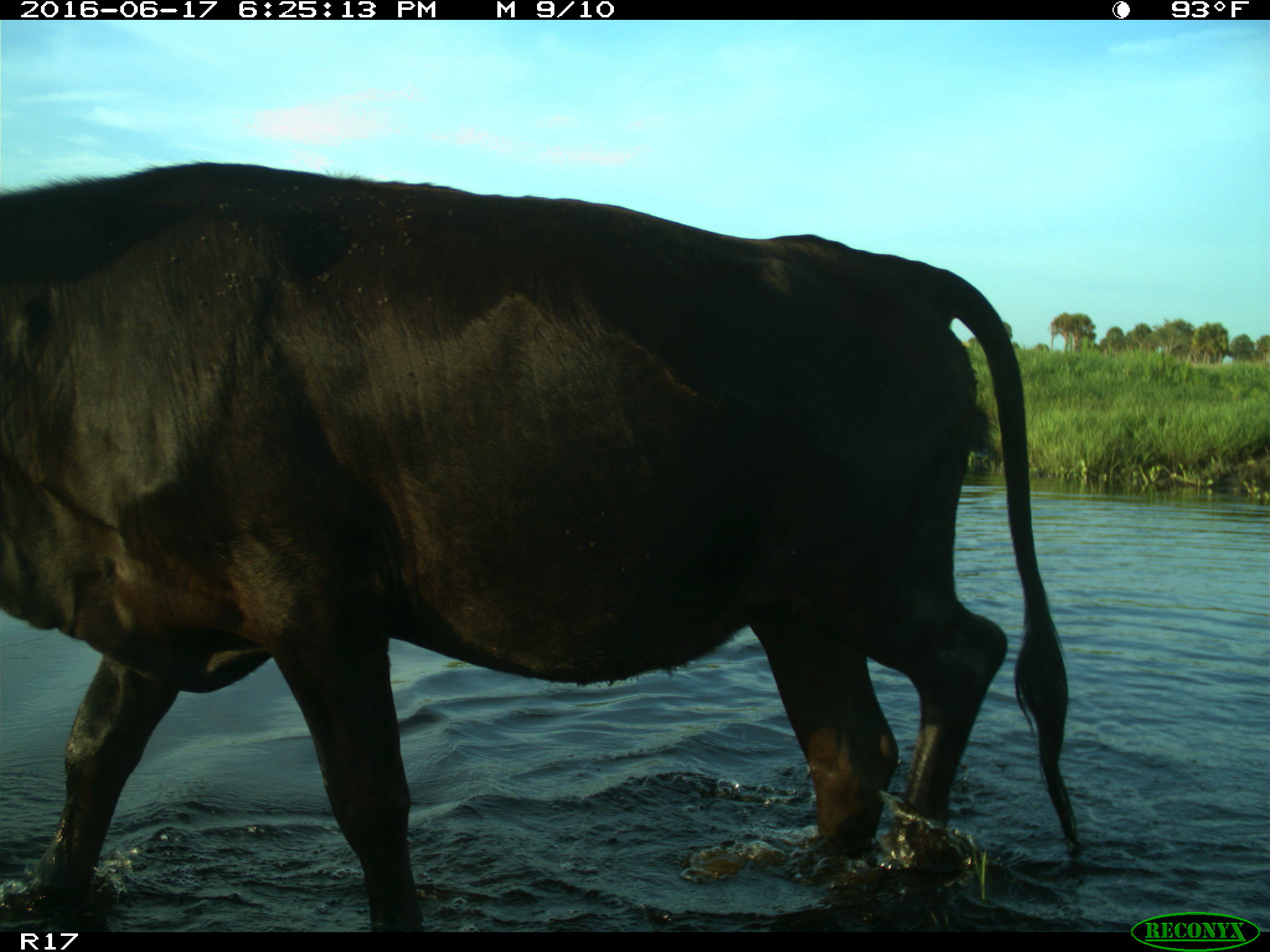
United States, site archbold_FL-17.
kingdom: Animalia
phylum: Chordata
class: Mammalia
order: Artiodactyla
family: Bovidae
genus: Bos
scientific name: Bos taurus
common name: domestic cow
Bos taurus (domestic cow).